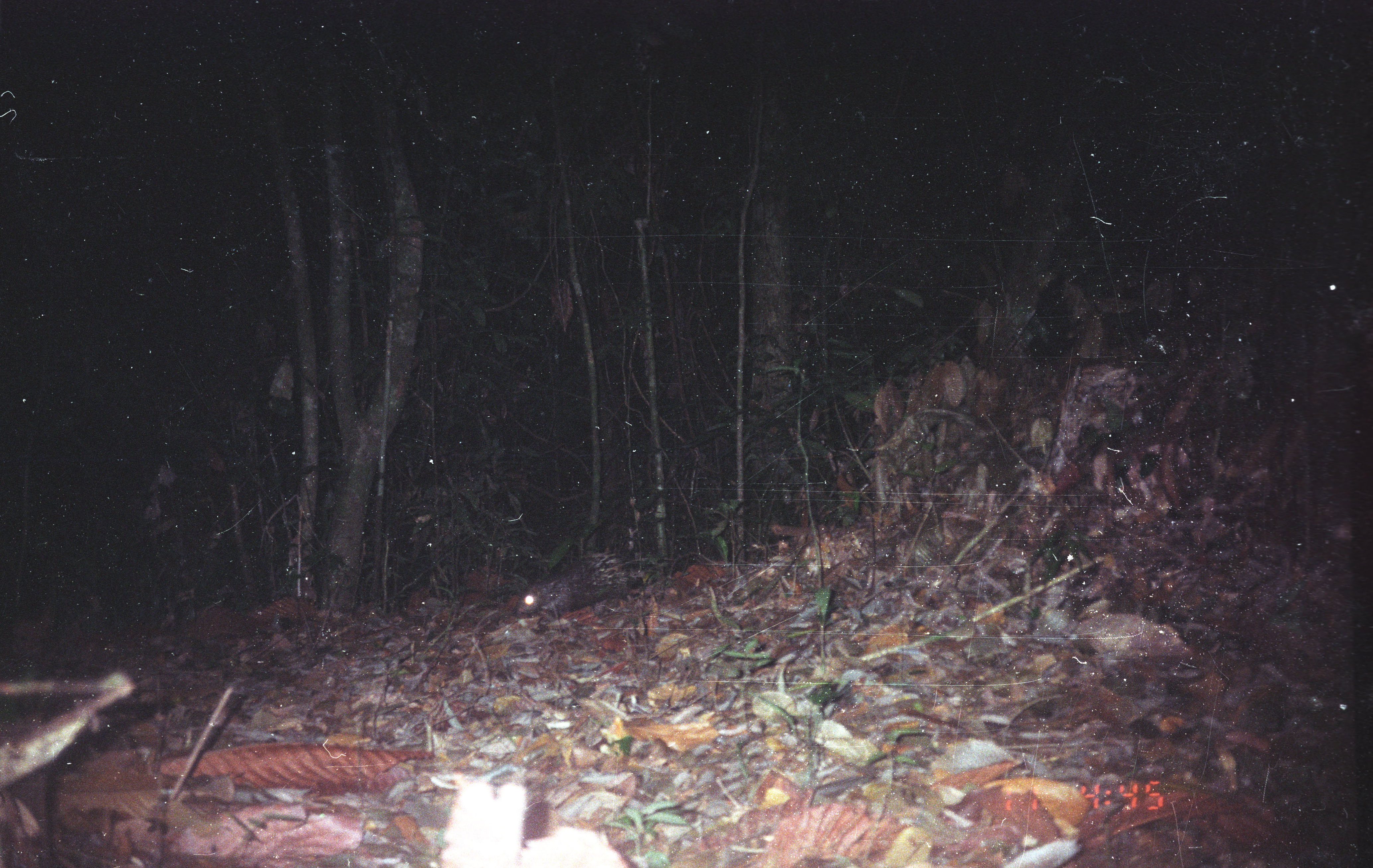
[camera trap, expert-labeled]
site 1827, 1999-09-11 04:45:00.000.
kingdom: Animalia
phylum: Chordata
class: Mammalia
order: Rodentia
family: Hystricidae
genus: Hystrix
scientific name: Hystrix brachyura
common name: east asian porcupine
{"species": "Hystrix brachyura (east asian porcupine)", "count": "1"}